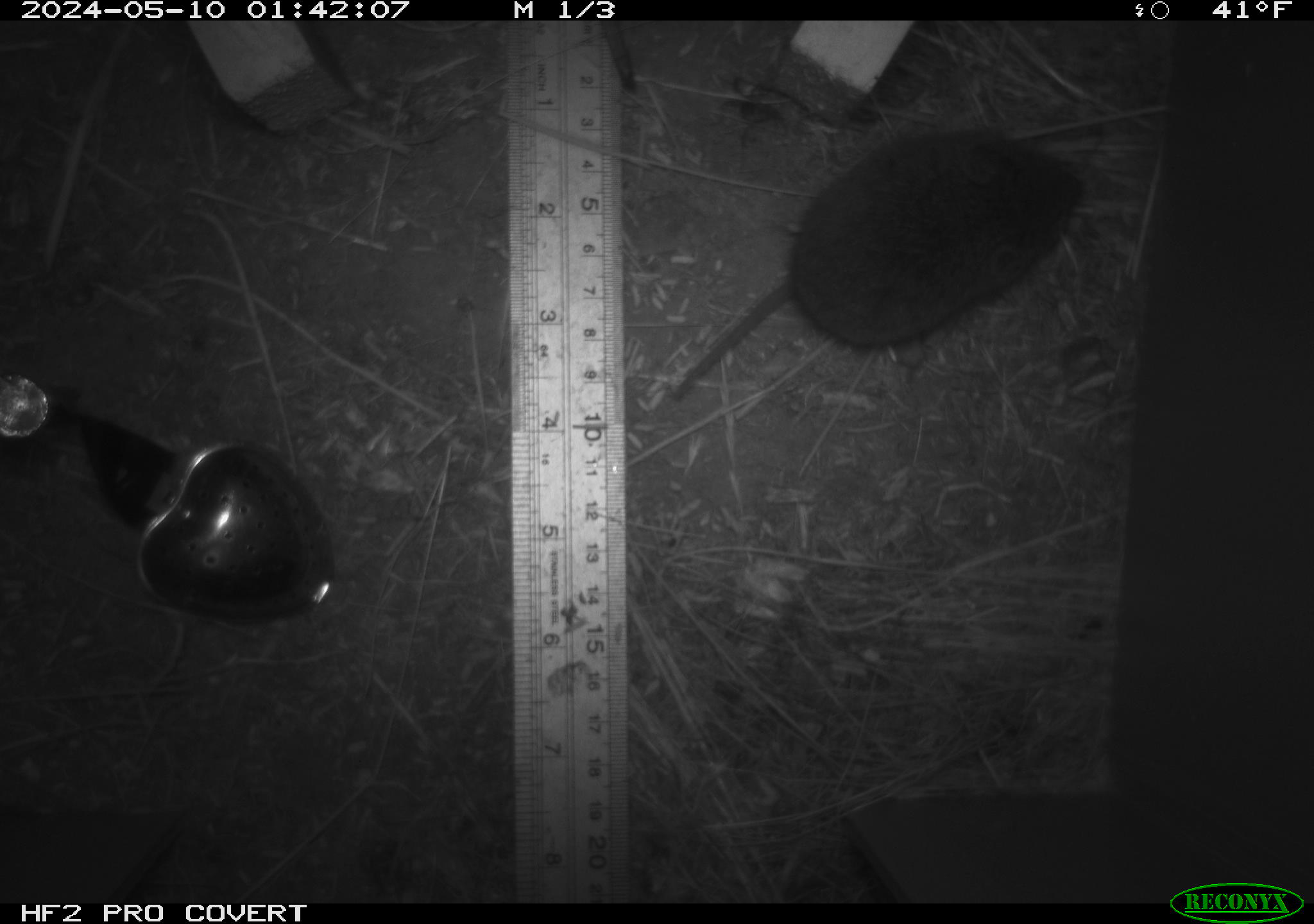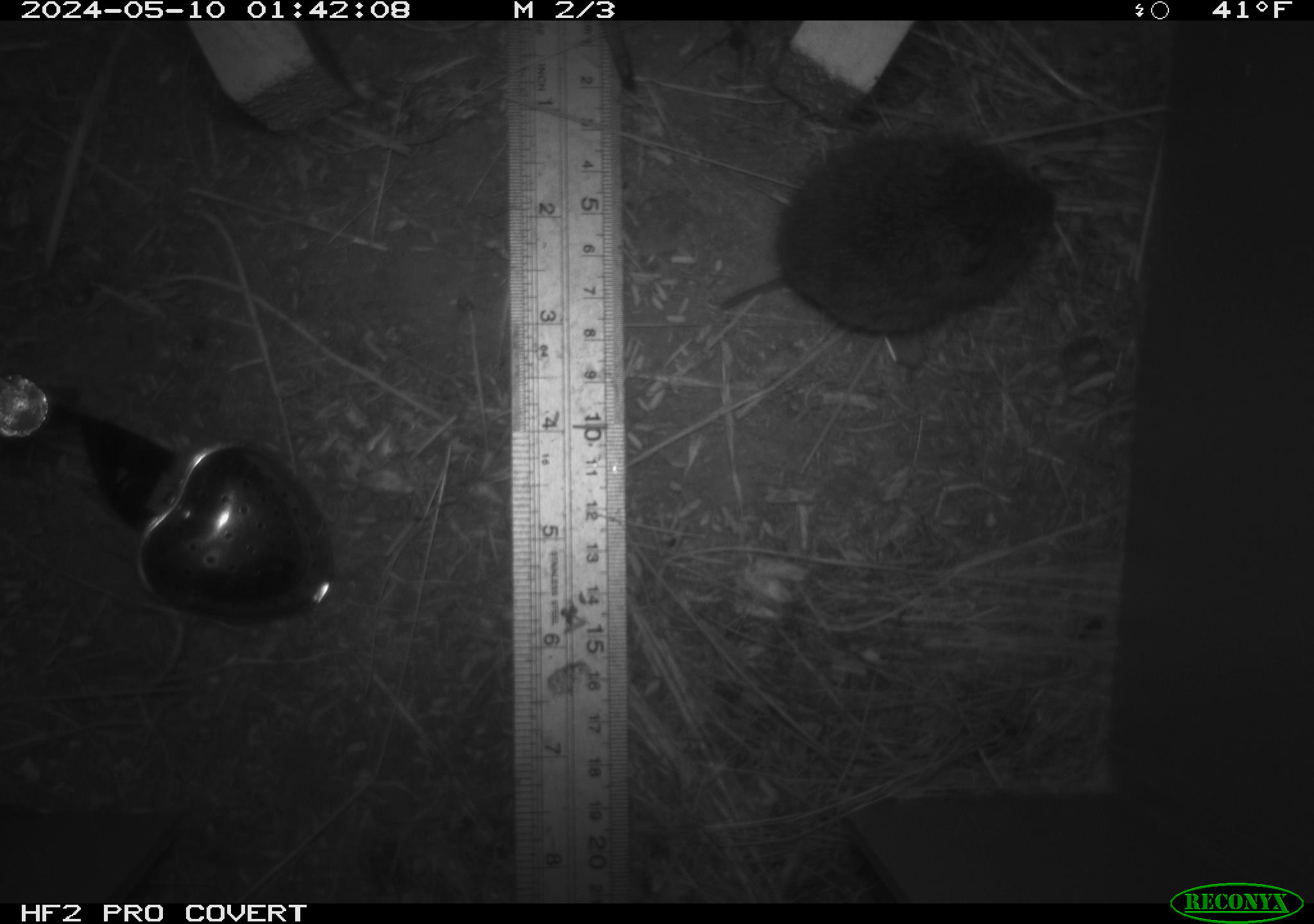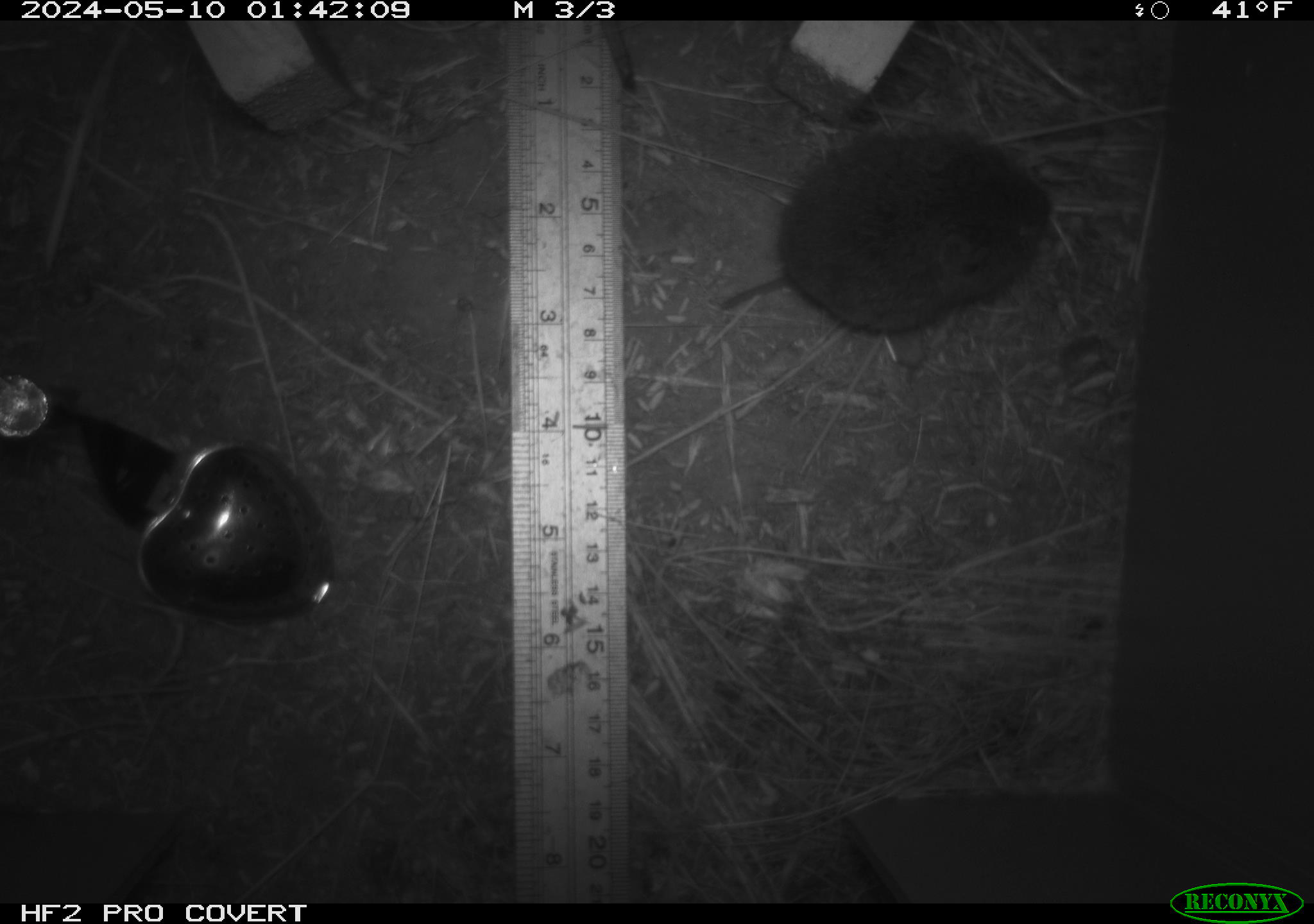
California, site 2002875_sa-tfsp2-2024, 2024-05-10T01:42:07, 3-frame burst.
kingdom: Animalia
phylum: Chordata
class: Mammalia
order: Rodentia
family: Cricetidae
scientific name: Arvicolinae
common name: voles, lemmings, and muskrats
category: arvicolinae subfamily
Arvicolinae subfamily (voles, lemmings, and muskrats) (Arvicolinae).